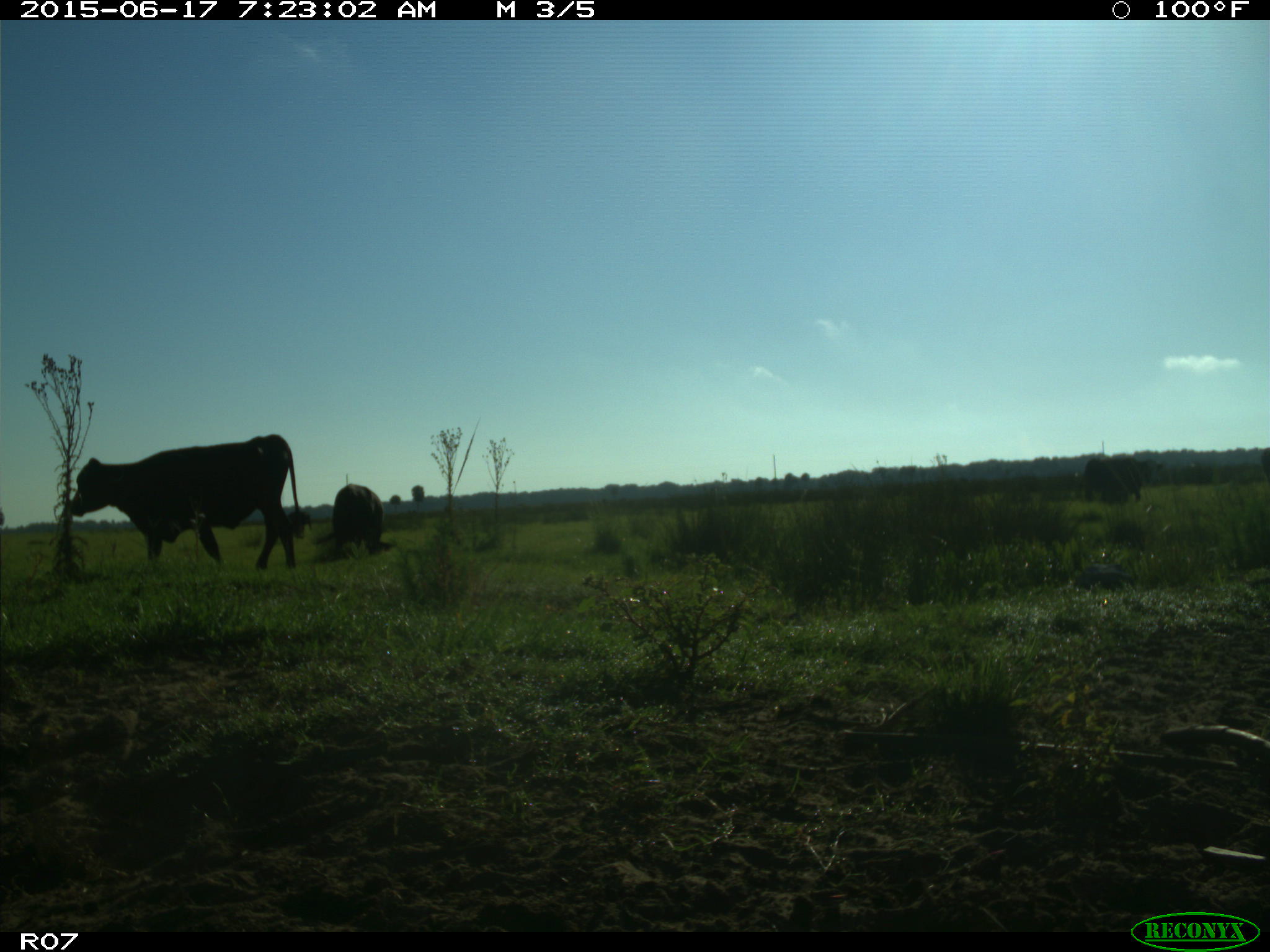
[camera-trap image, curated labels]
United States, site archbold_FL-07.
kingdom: Animalia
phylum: Chordata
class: Mammalia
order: Artiodactyla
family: Bovidae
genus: Bos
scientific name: Bos taurus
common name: domestic cow